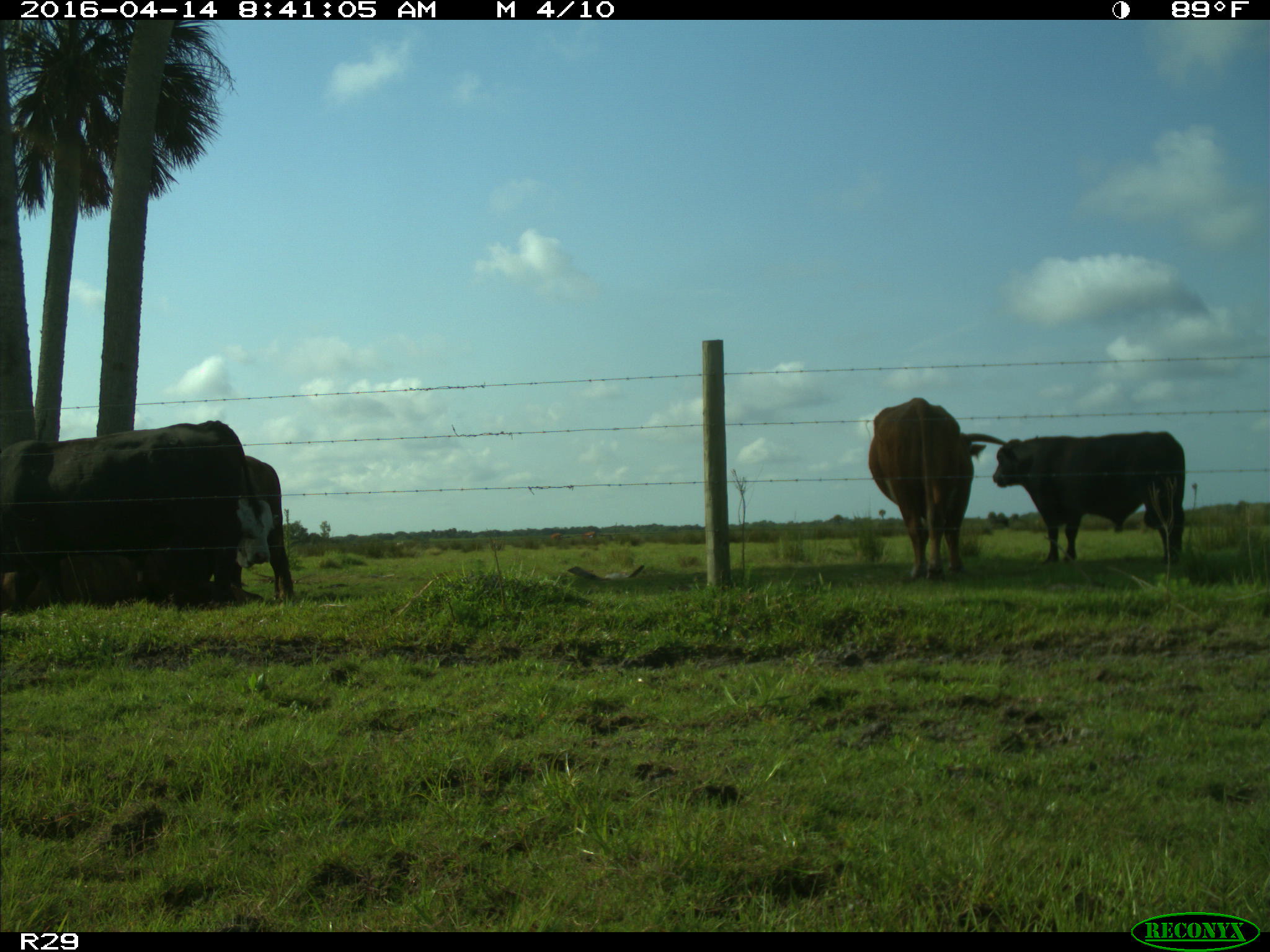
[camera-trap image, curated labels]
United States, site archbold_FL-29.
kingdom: Animalia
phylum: Chordata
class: Mammalia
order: Artiodactyla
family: Bovidae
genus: Bos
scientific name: Bos taurus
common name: domestic cow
Bos taurus (domestic cow).